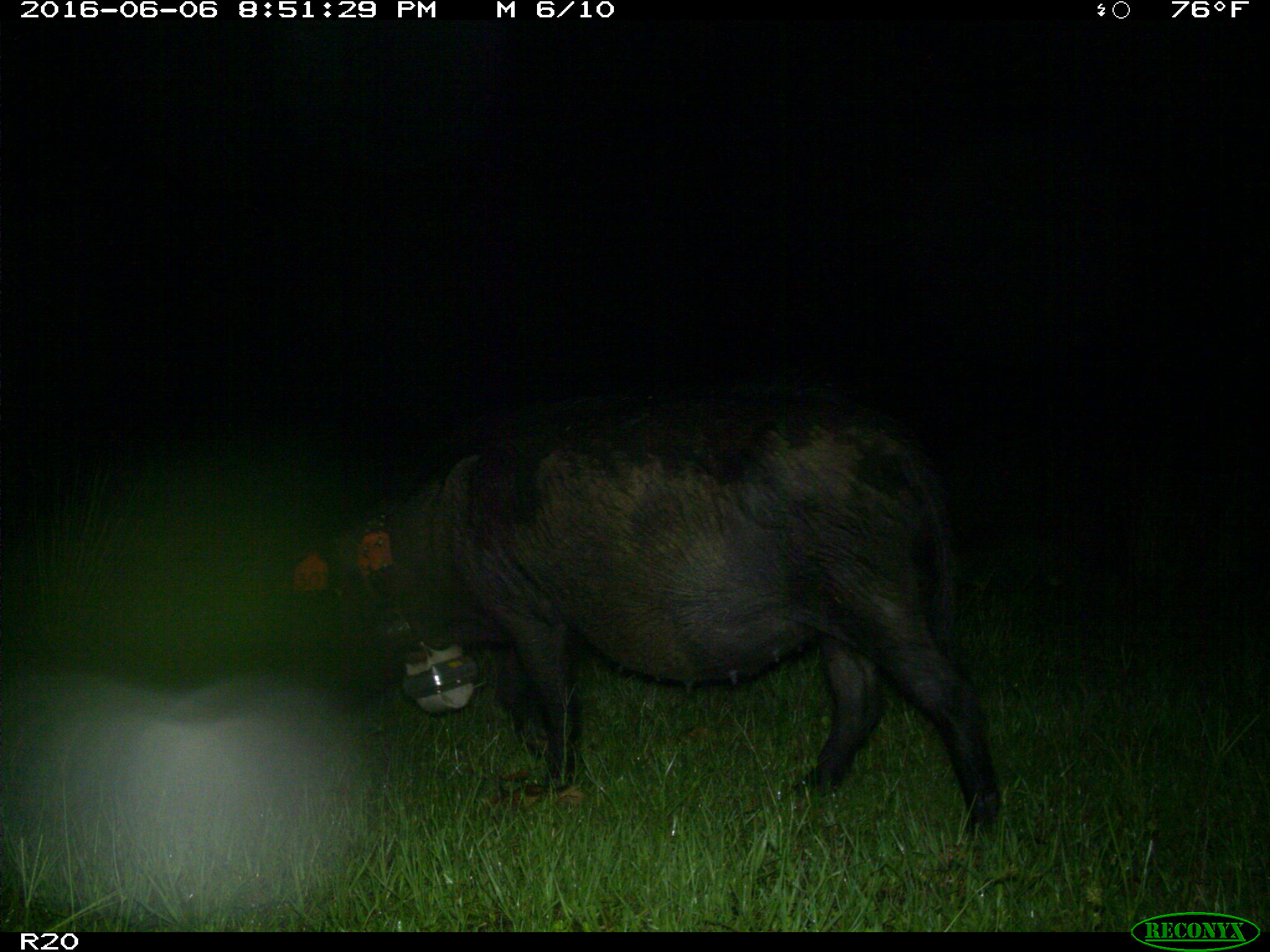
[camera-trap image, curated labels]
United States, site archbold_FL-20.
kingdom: Animalia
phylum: Chordata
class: Mammalia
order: Artiodactyla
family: Suidae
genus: Sus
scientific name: Sus scrofa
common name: wild boar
Sus scrofa (wild boar).